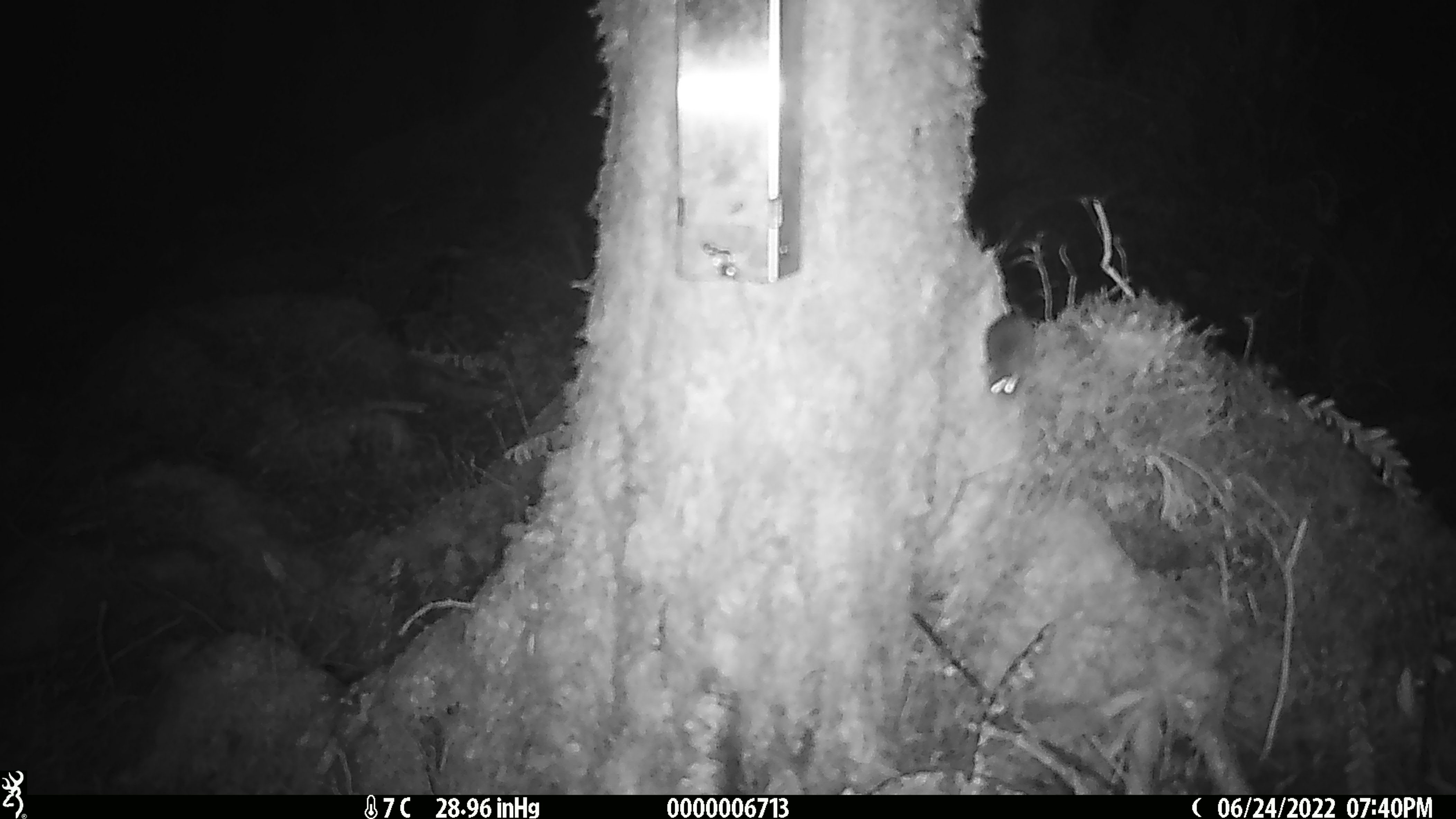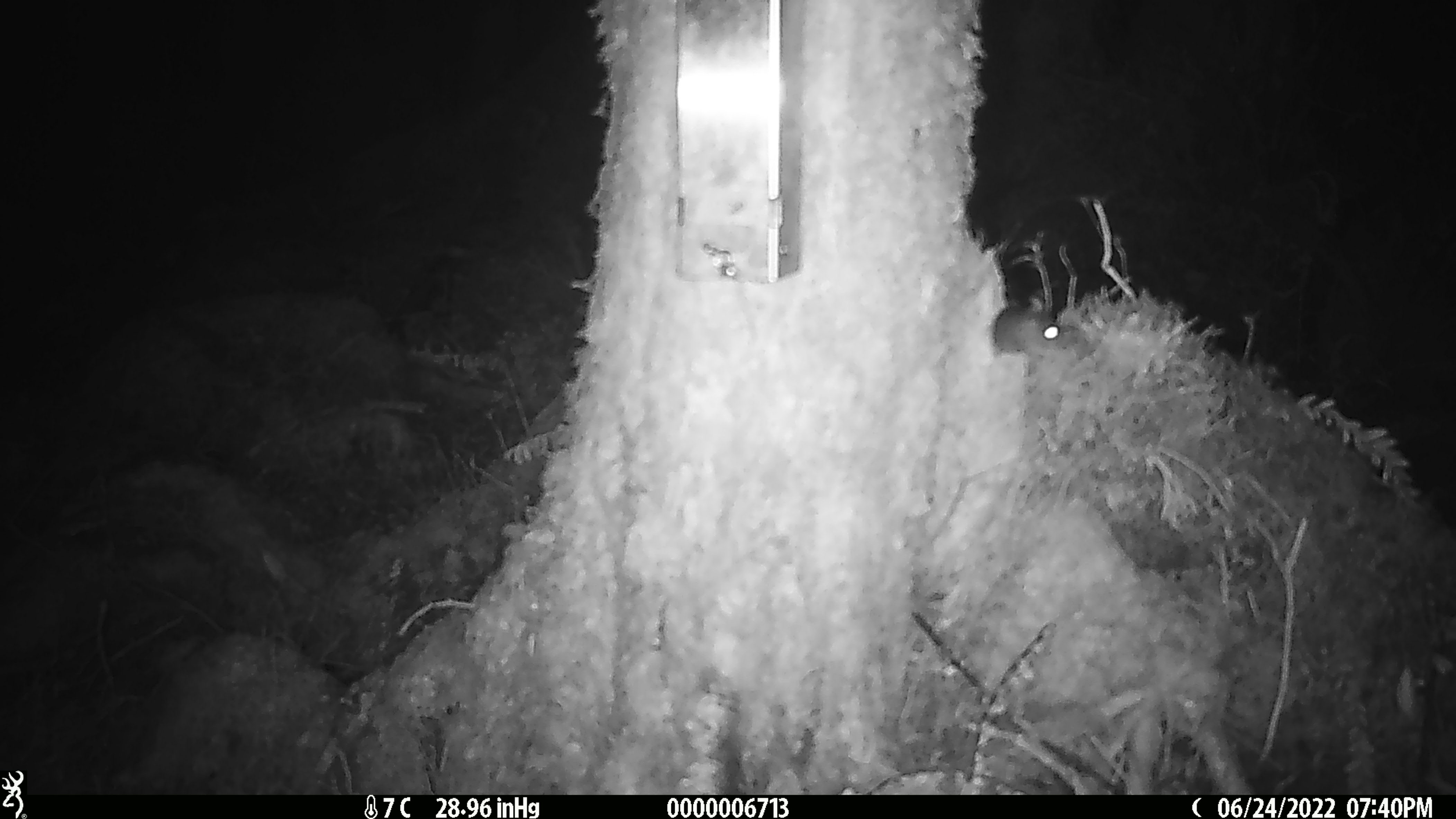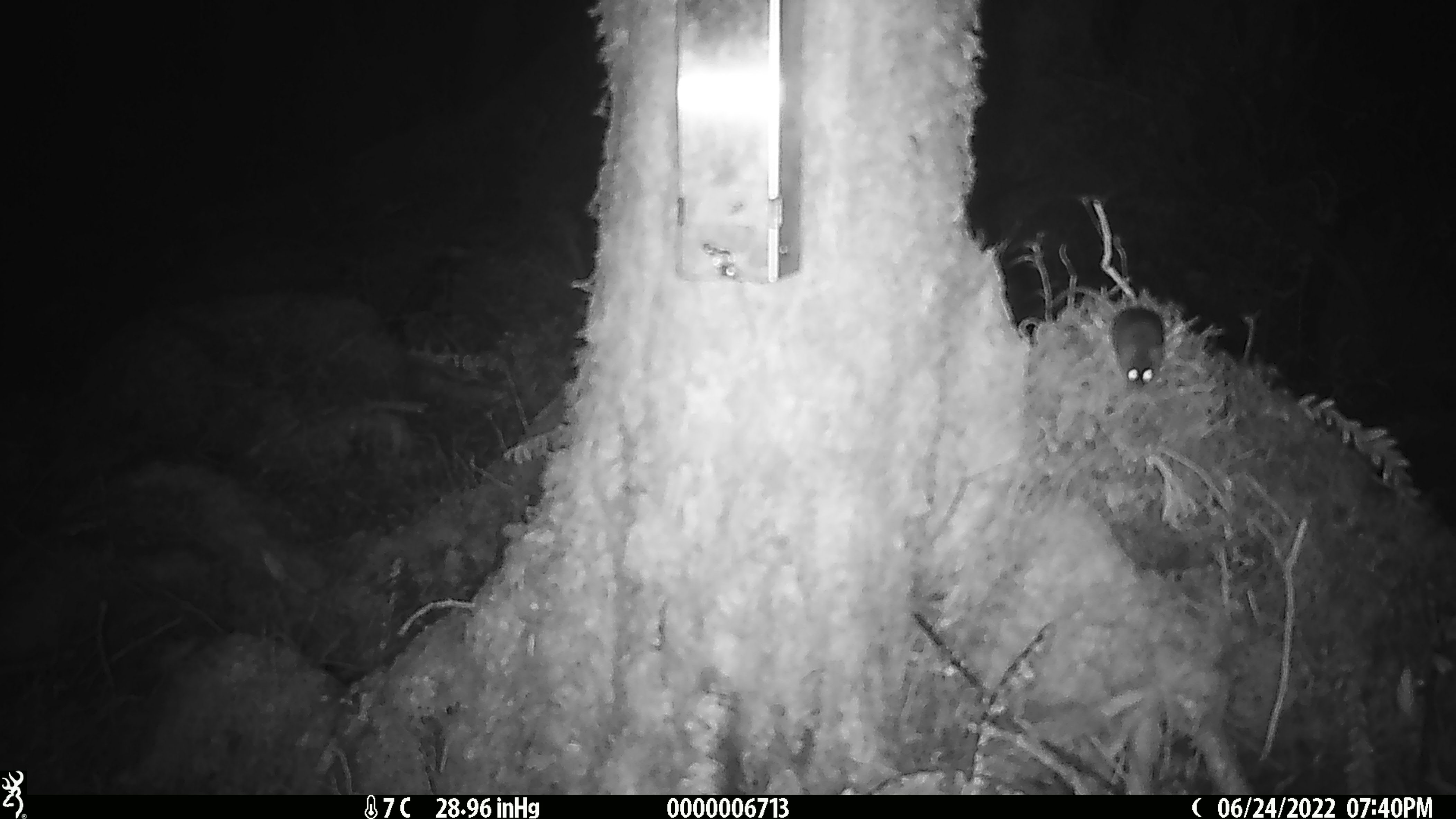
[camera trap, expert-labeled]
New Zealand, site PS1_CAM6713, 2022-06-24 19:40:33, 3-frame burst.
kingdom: Animalia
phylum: Chordata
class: Mammalia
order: Rodentia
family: Muridae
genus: Mus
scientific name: Mus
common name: mouse